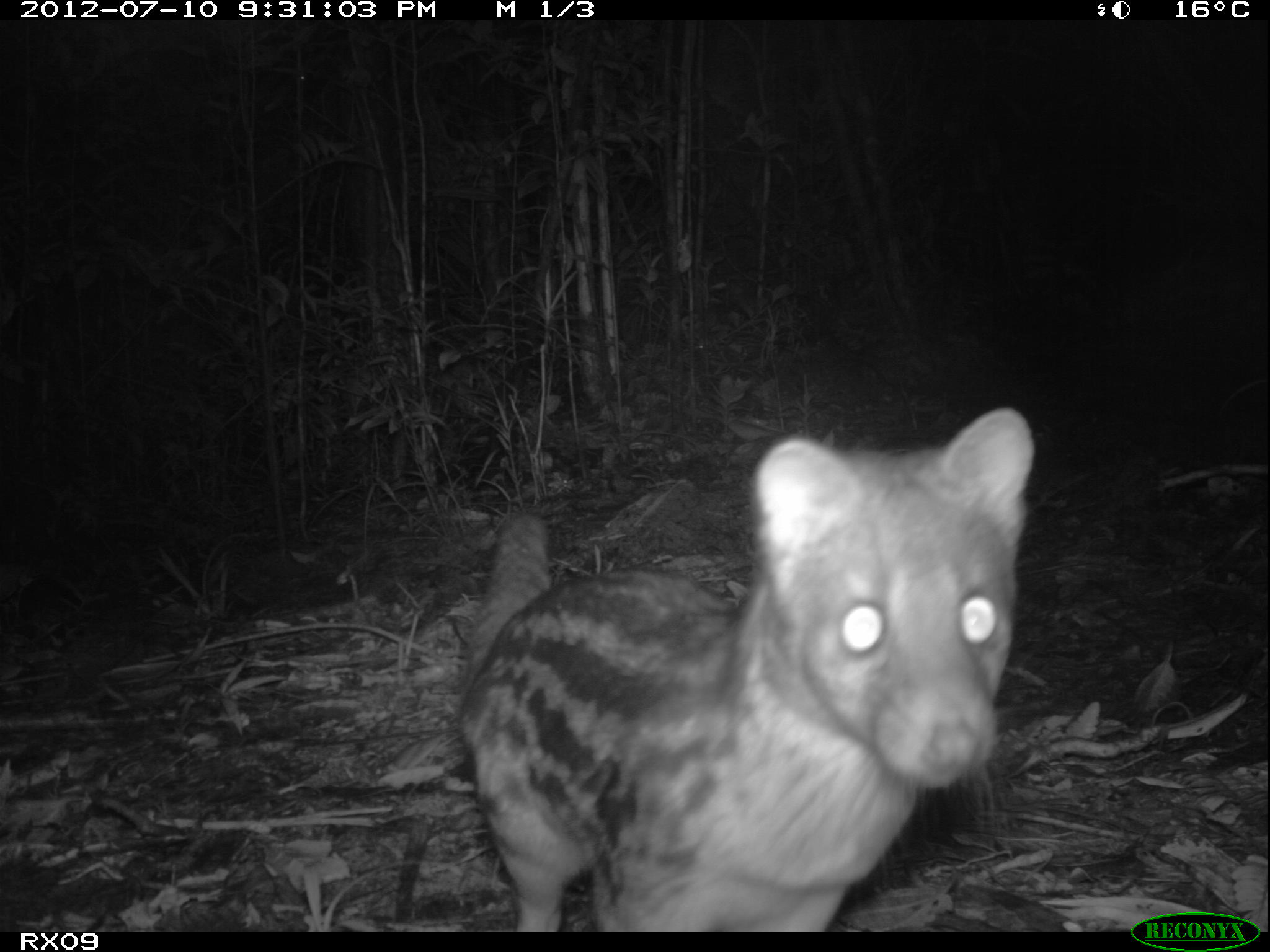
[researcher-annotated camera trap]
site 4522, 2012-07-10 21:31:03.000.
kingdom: Animalia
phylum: Chordata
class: Mammalia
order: Carnivora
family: Eupleridae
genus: Fossa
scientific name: Fossa fossana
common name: fanaloka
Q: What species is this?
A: Fossa fossana (fanaloka).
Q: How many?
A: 1.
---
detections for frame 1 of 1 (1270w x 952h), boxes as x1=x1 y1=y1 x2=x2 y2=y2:
fossa fossana: x1=438 y1=402 x2=1033 y2=931